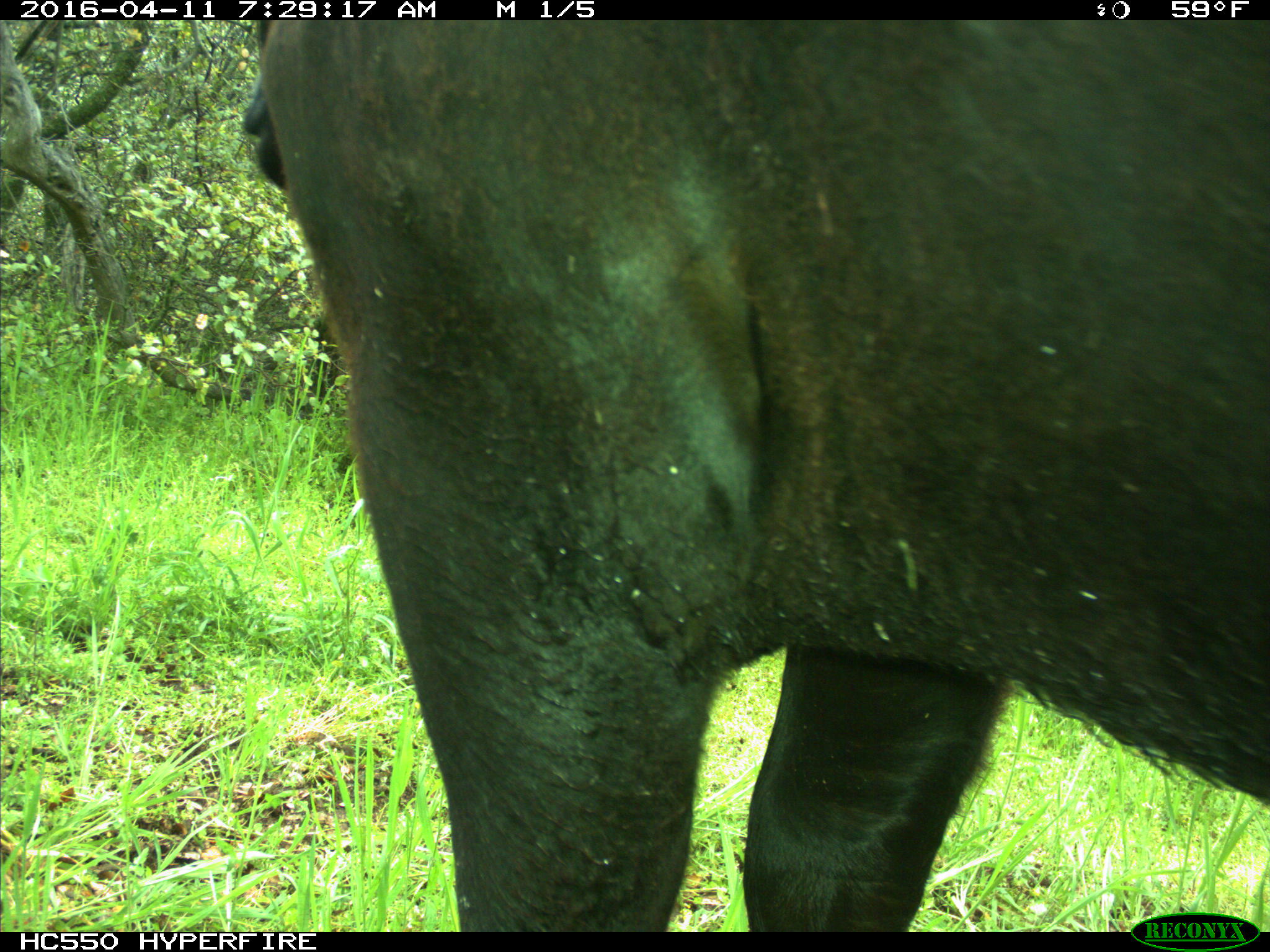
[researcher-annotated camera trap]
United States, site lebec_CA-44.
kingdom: Animalia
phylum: Chordata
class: Mammalia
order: Artiodactyla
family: Bovidae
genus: Bos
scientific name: Bos taurus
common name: domestic cow